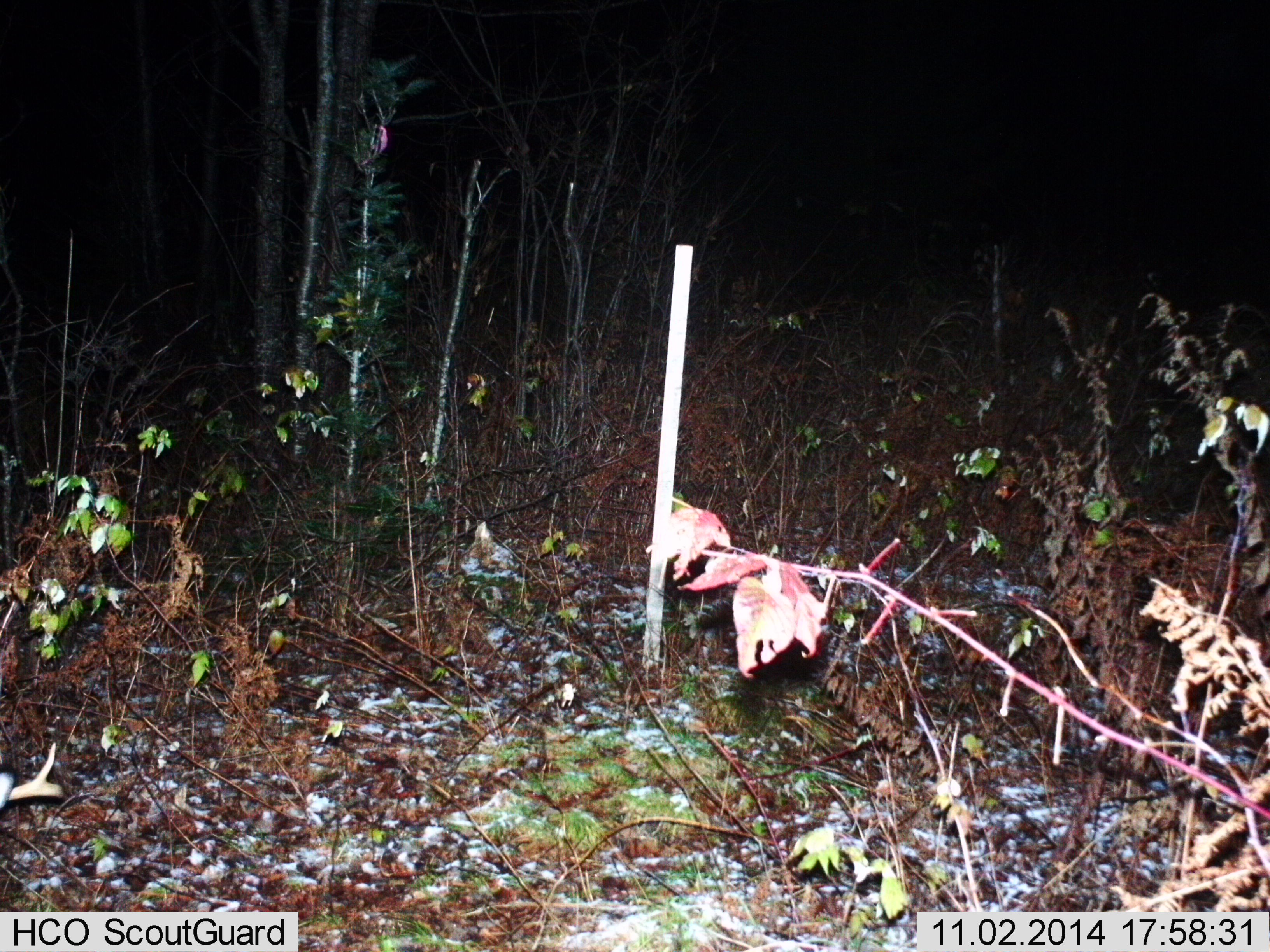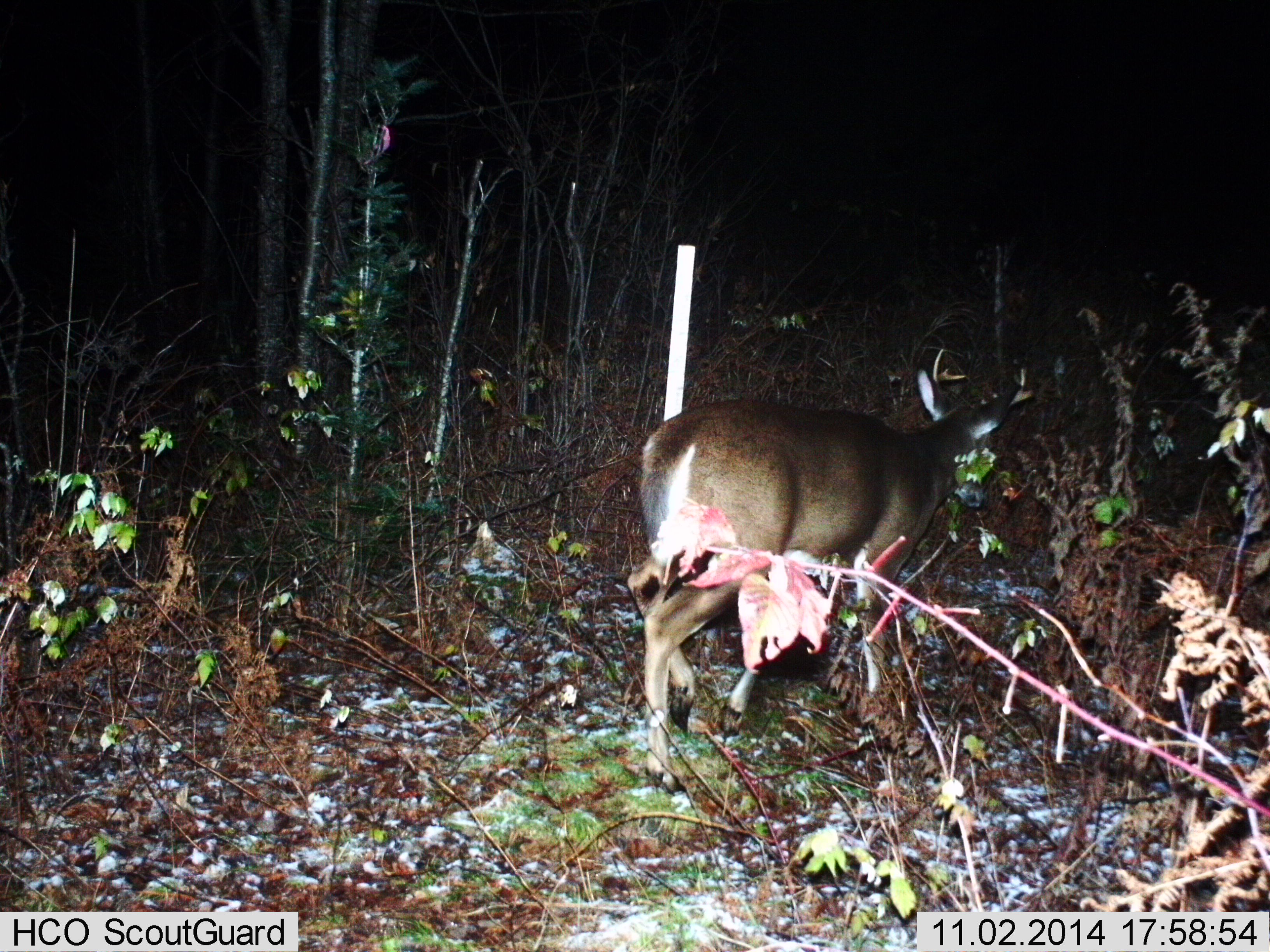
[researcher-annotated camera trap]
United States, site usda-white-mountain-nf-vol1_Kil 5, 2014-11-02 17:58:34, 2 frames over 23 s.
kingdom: Animalia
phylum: Chordata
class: Mammalia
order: Artiodactyla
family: Cervidae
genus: Odocoileus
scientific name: Odocoileus virginianus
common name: white-tailed deer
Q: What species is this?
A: White-tailed deer (Odocoileus virginianus).